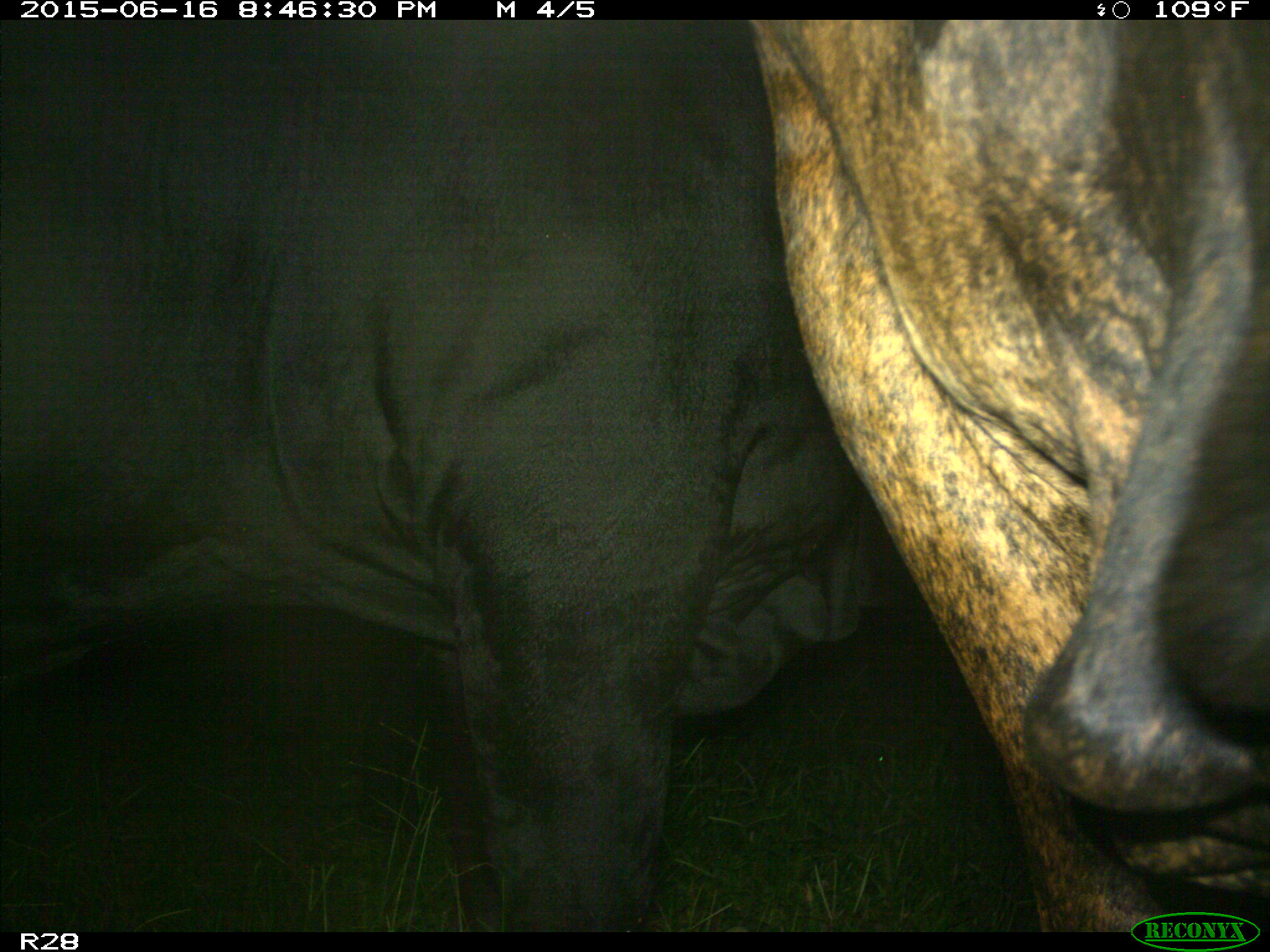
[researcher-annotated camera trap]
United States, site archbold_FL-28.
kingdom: Animalia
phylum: Chordata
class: Mammalia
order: Artiodactyla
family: Bovidae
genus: Bos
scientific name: Bos taurus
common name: domestic cow